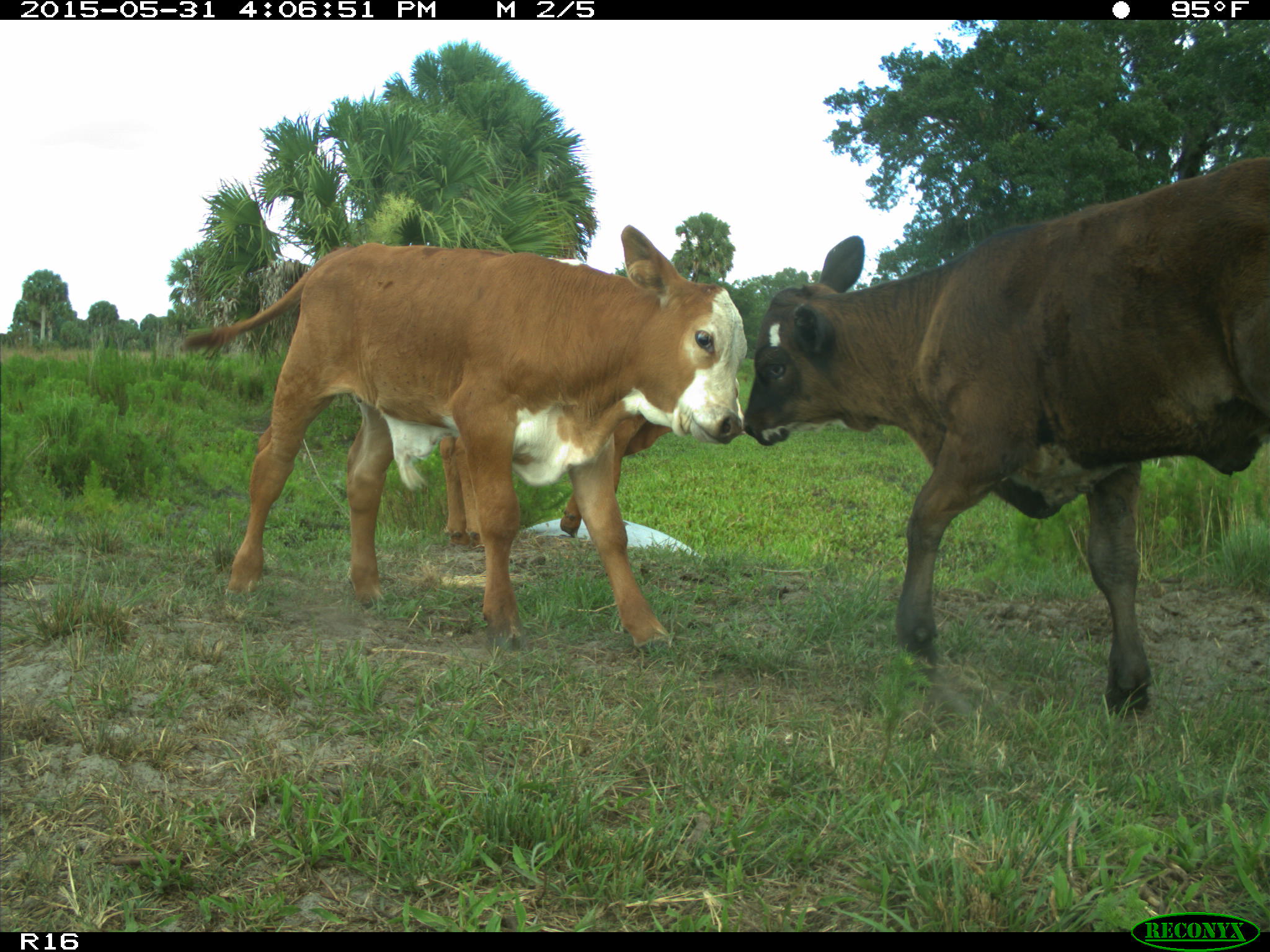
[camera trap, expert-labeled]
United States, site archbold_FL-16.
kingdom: Animalia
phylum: Chordata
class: Mammalia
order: Artiodactyla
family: Bovidae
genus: Bos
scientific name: Bos taurus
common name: domestic cow